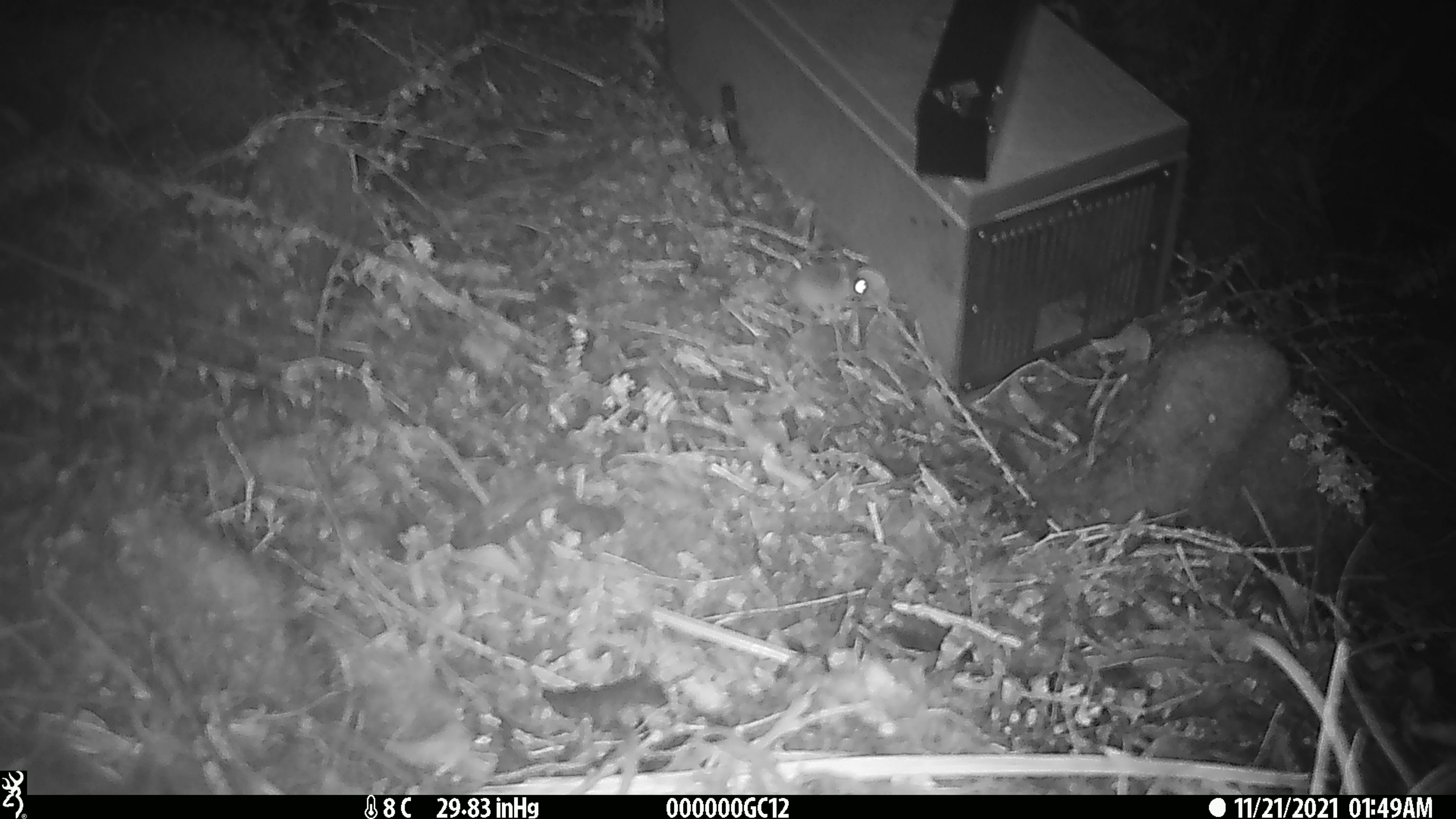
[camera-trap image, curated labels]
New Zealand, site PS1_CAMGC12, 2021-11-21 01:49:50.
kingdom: Animalia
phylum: Chordata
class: Mammalia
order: Rodentia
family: Muridae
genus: Mus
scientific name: Mus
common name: mouse